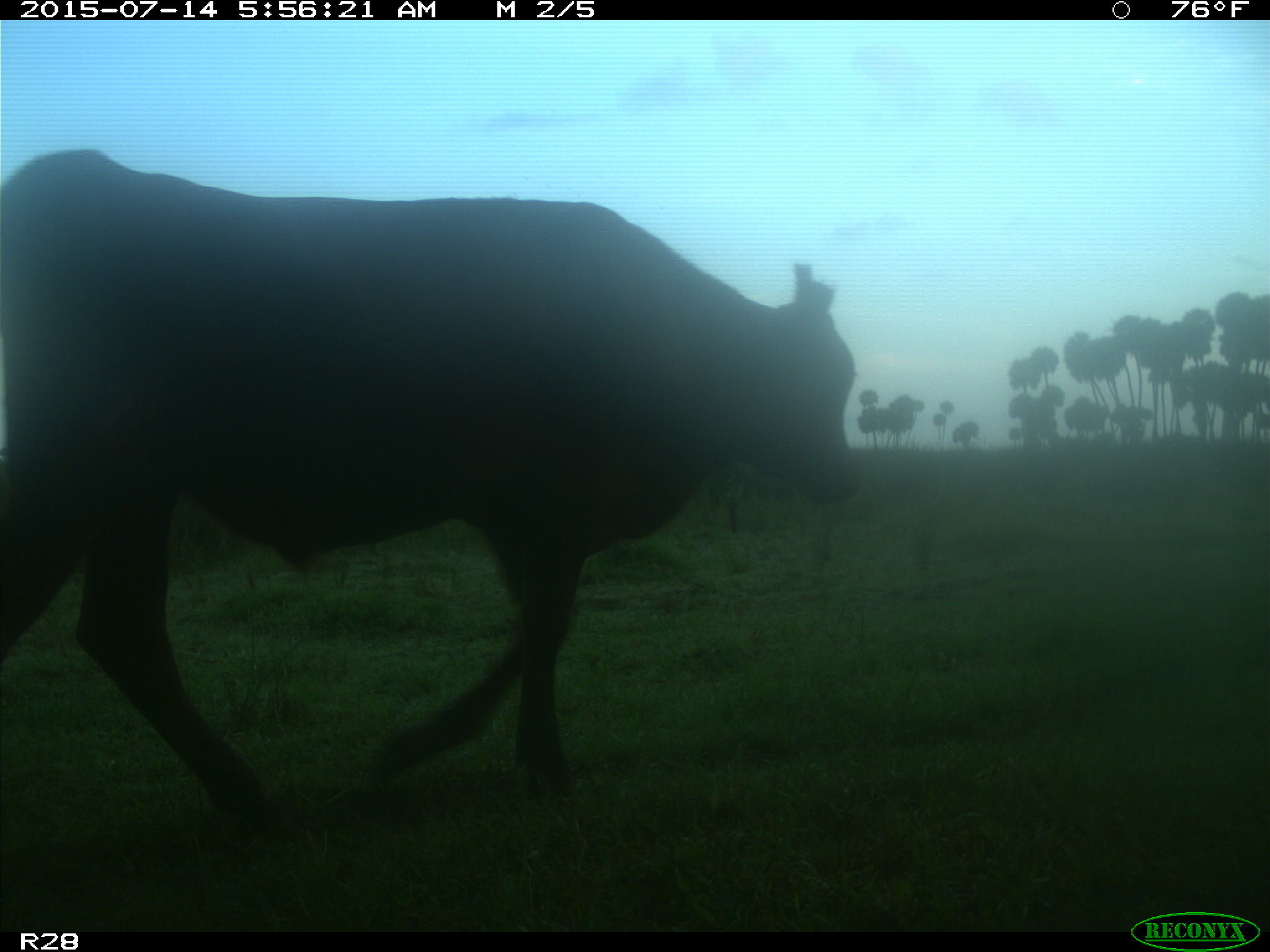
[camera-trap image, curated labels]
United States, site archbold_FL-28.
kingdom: Animalia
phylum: Chordata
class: Mammalia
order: Artiodactyla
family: Bovidae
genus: Bos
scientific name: Bos taurus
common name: domestic cow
Bos taurus (domestic cow).